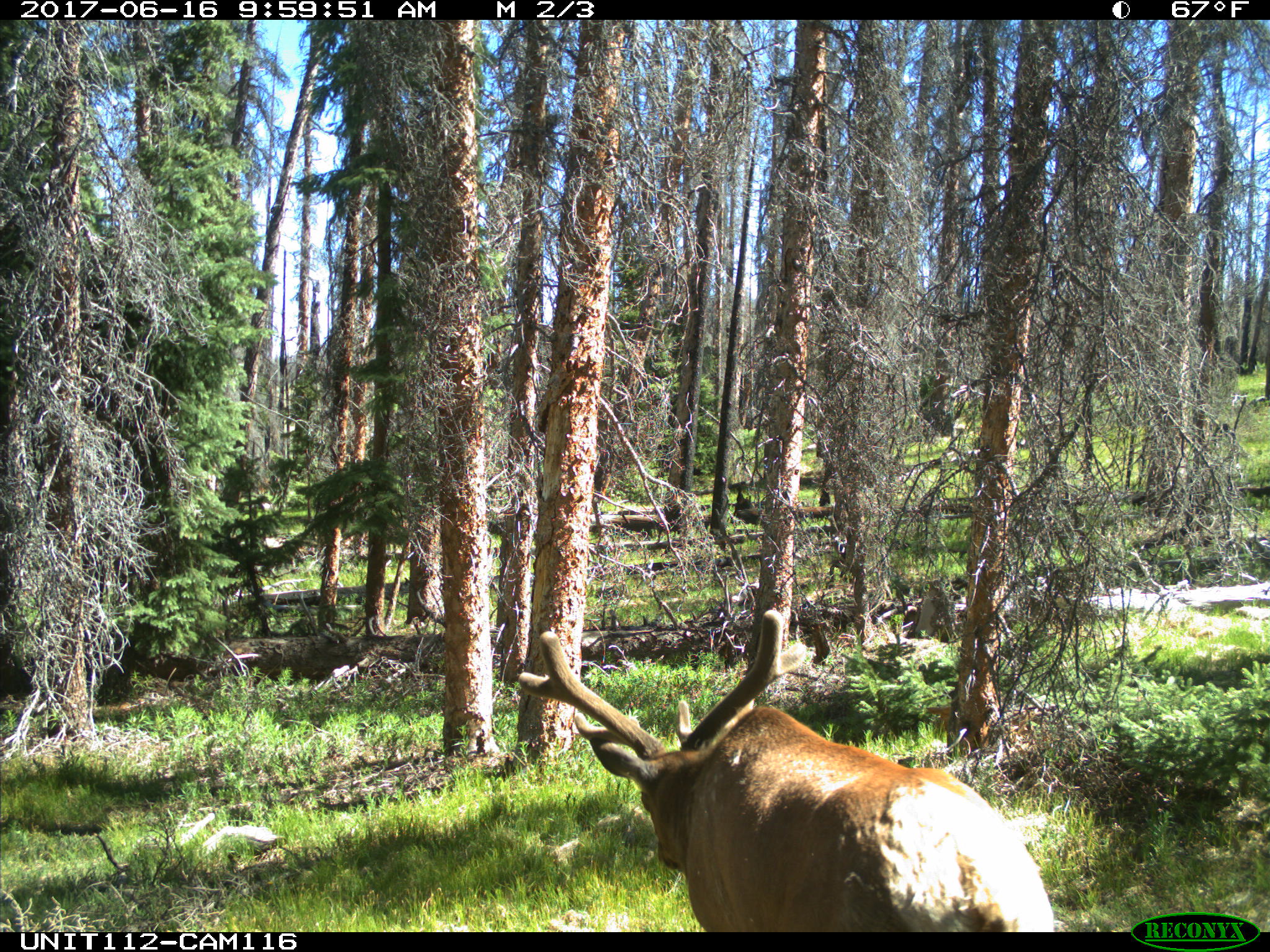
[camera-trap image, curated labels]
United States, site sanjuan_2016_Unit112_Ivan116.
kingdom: Animalia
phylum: Chordata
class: Mammalia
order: Artiodactyla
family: Cervidae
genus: Cervus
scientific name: Cervus elaphus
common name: red deer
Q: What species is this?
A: Cervus elaphus (red deer).